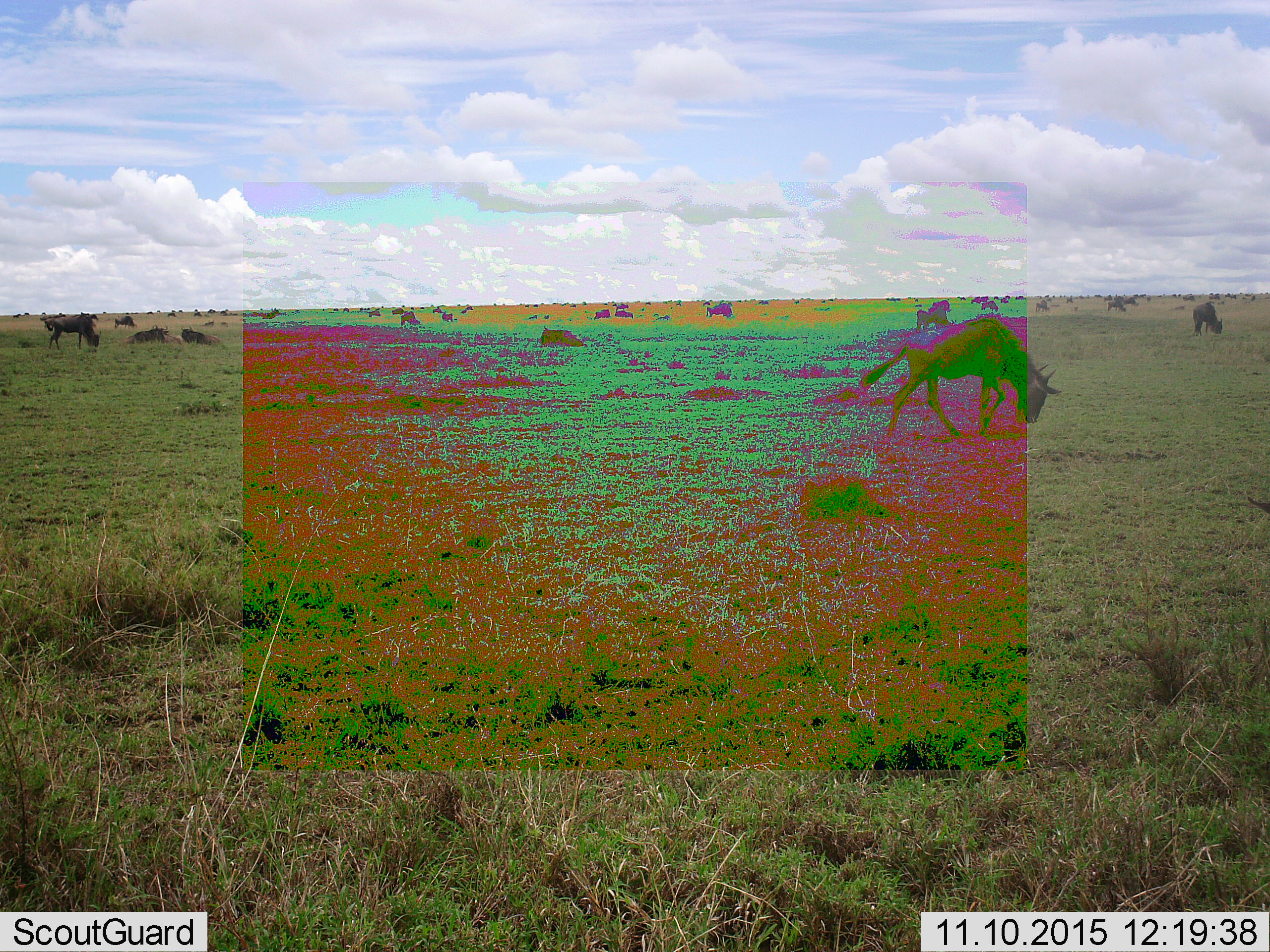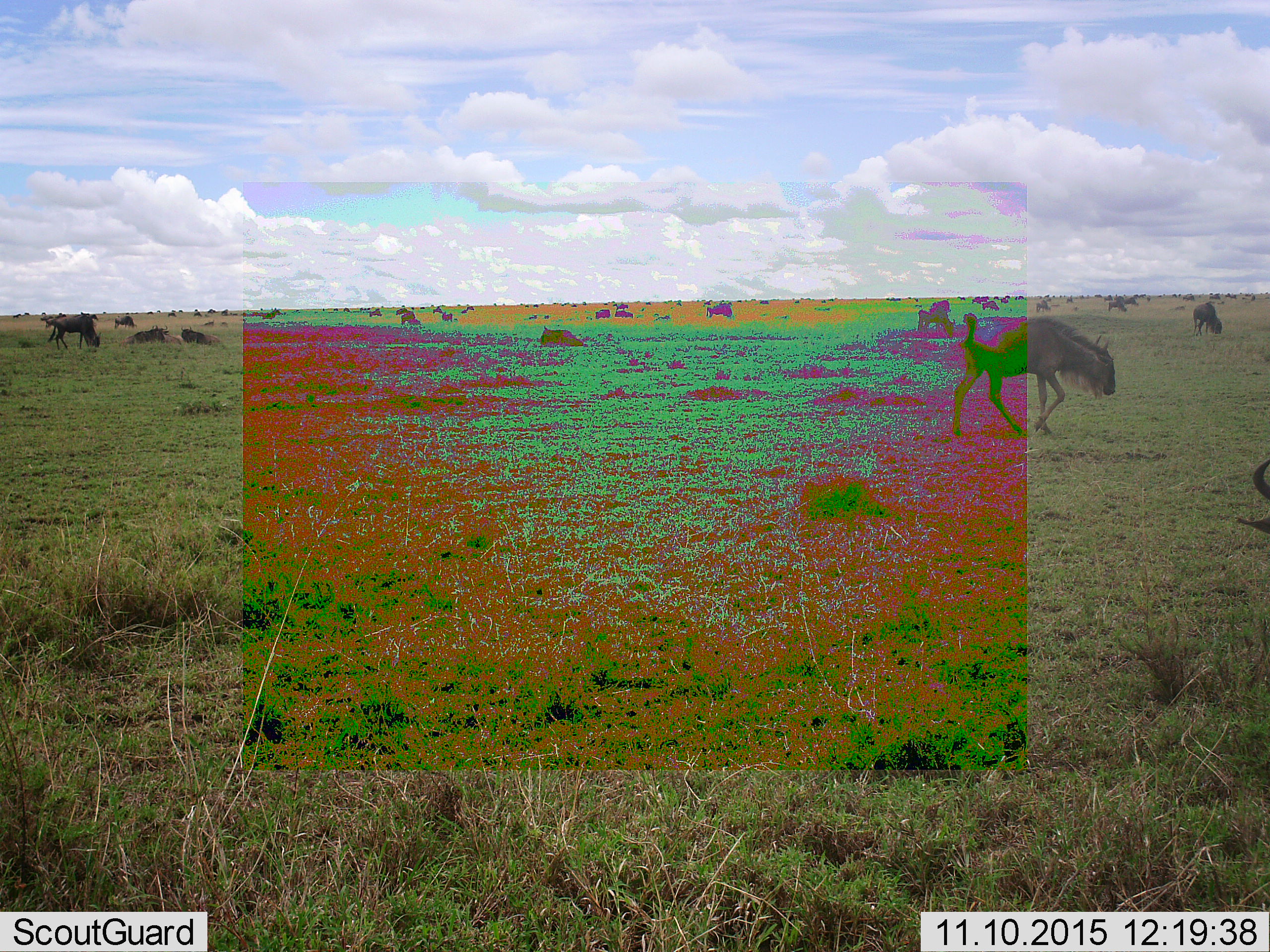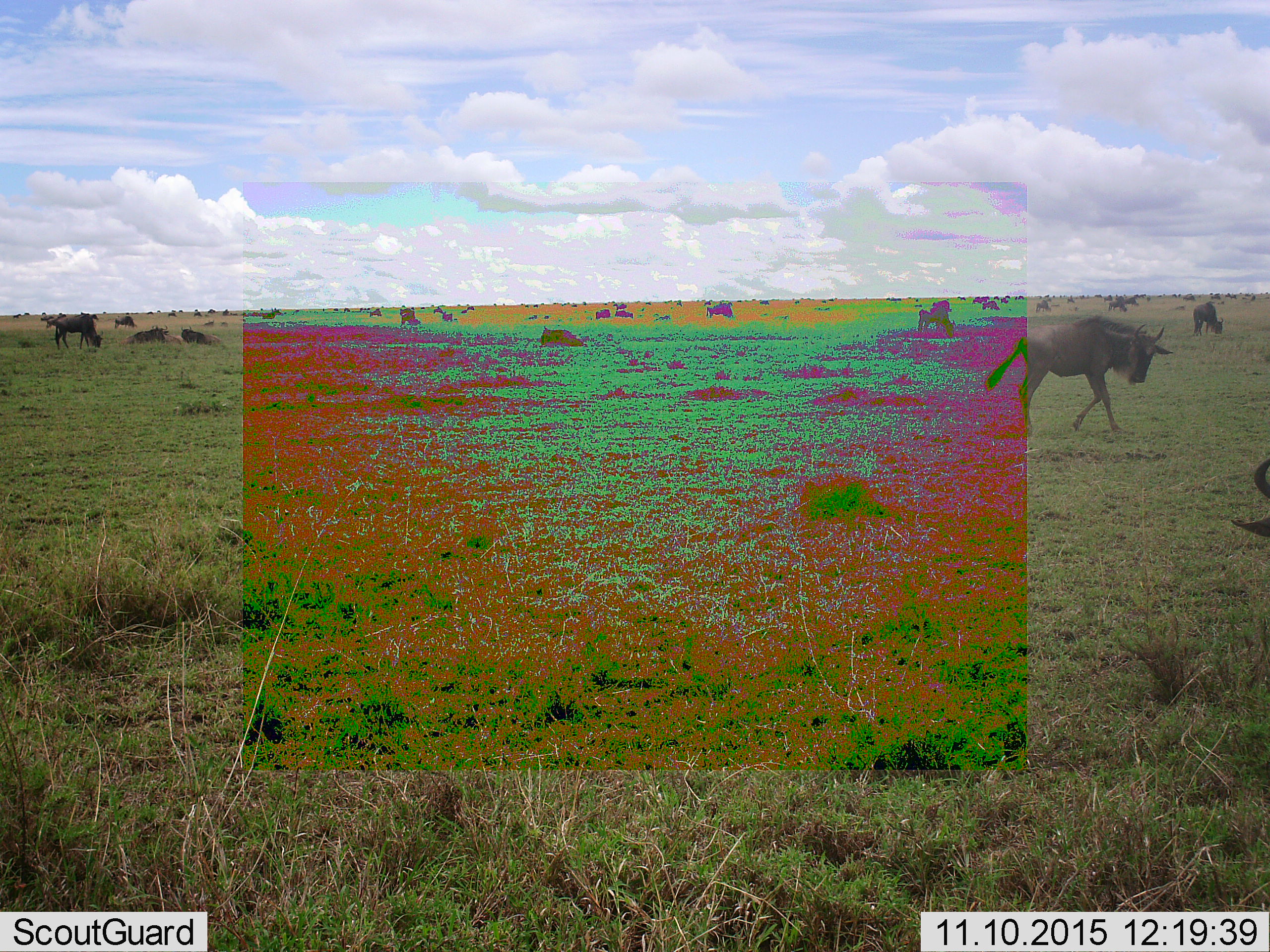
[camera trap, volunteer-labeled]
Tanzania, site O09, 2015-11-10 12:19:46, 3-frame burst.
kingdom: Animalia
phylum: Chordata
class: Mammalia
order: Artiodactyla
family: Bovidae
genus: Connochaetes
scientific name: Connochaetes taurinus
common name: blue wildebeest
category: wildebeest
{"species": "wildebeest (blue wildebeest) (Connochaetes taurinus)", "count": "11-50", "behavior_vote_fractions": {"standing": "71%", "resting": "71%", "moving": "100%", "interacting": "14%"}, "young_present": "14%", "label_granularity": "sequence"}